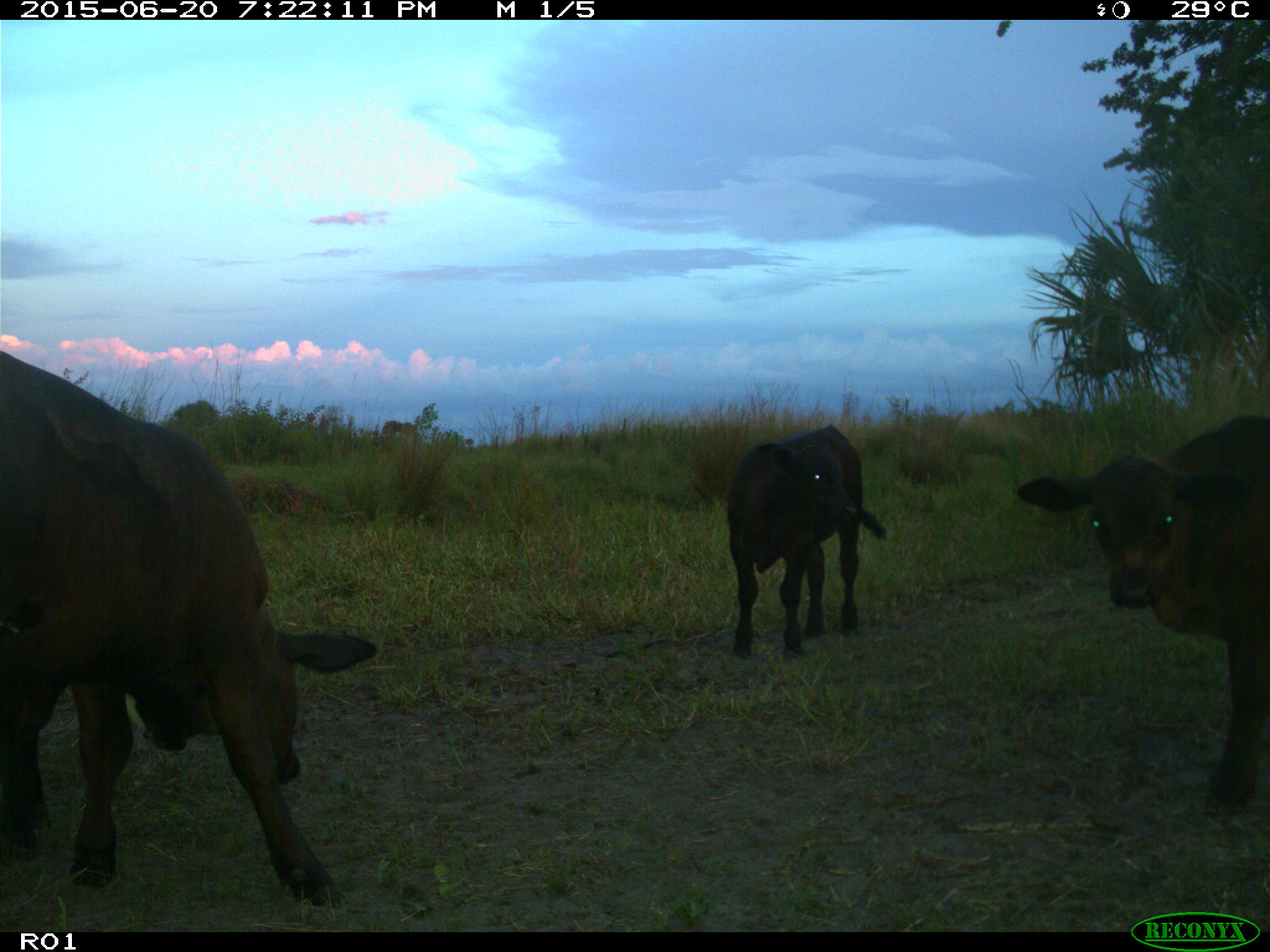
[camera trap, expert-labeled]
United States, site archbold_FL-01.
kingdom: Animalia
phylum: Chordata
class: Mammalia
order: Artiodactyla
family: Bovidae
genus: Bos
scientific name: Bos taurus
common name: domestic cow